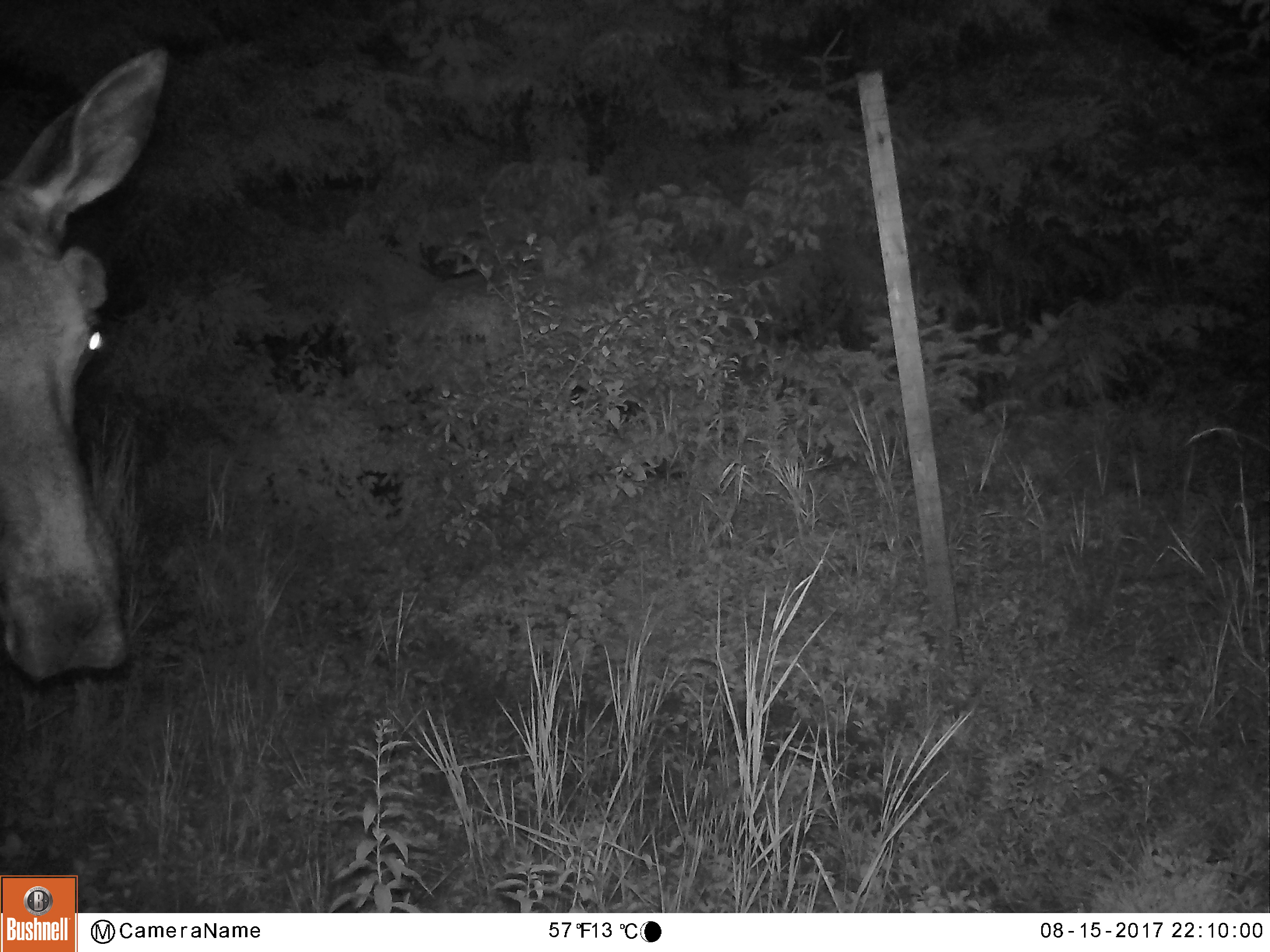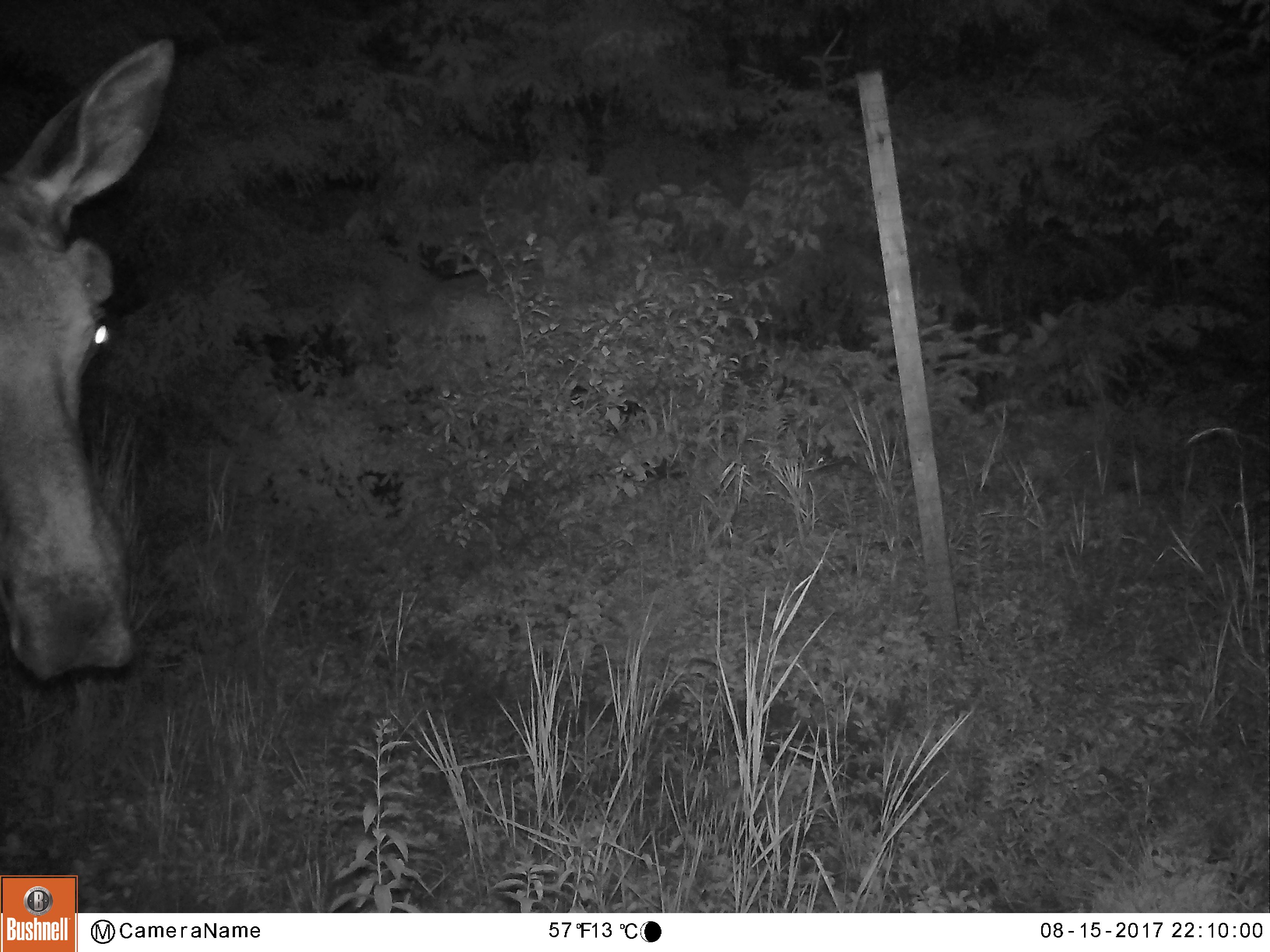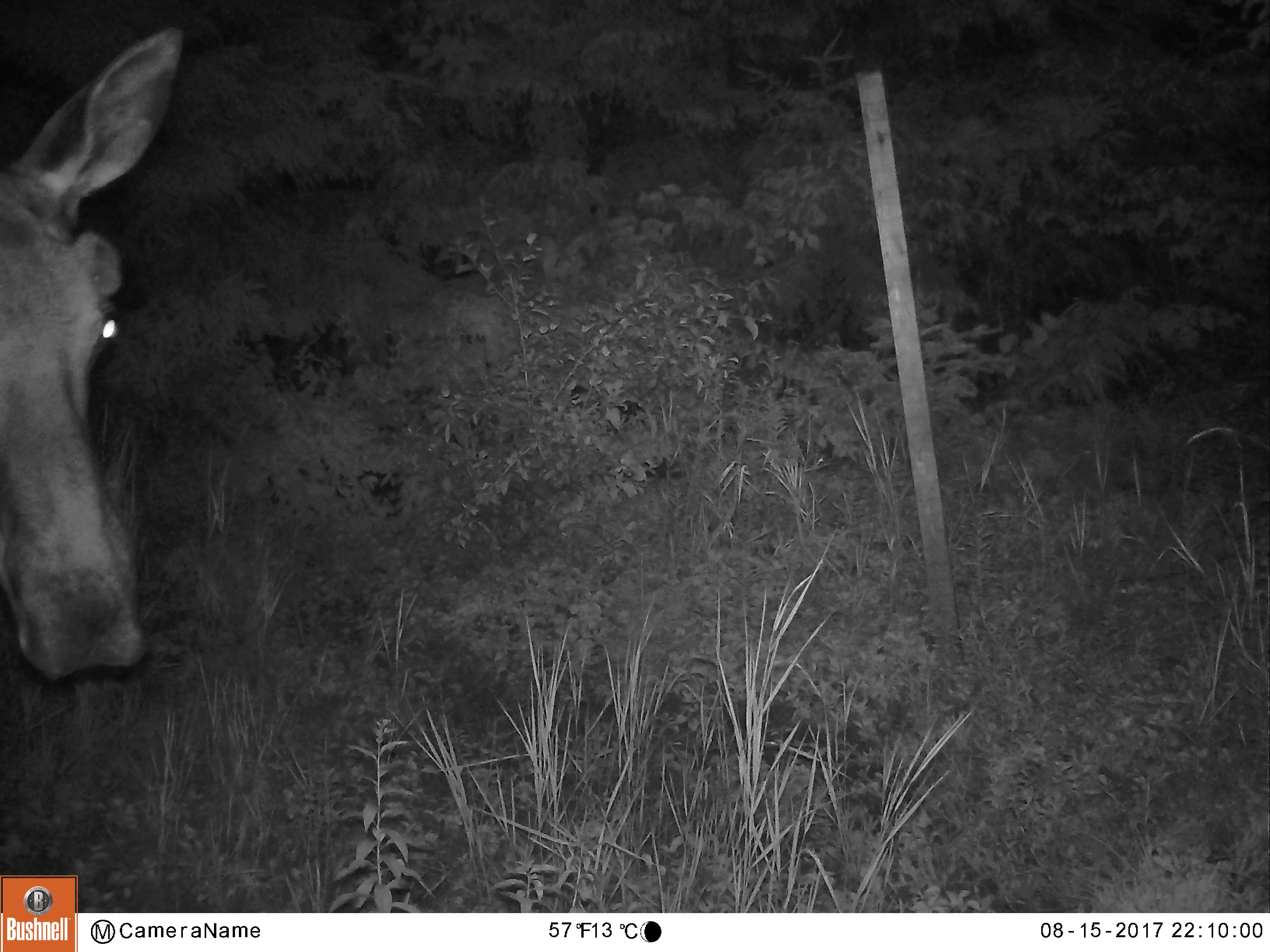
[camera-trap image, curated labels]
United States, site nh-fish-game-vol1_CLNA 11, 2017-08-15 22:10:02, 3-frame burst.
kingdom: Animalia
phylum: Chordata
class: Mammalia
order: Artiodactyla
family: Cervidae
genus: Alces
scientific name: Alces alces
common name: moose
Moose (Alces alces).